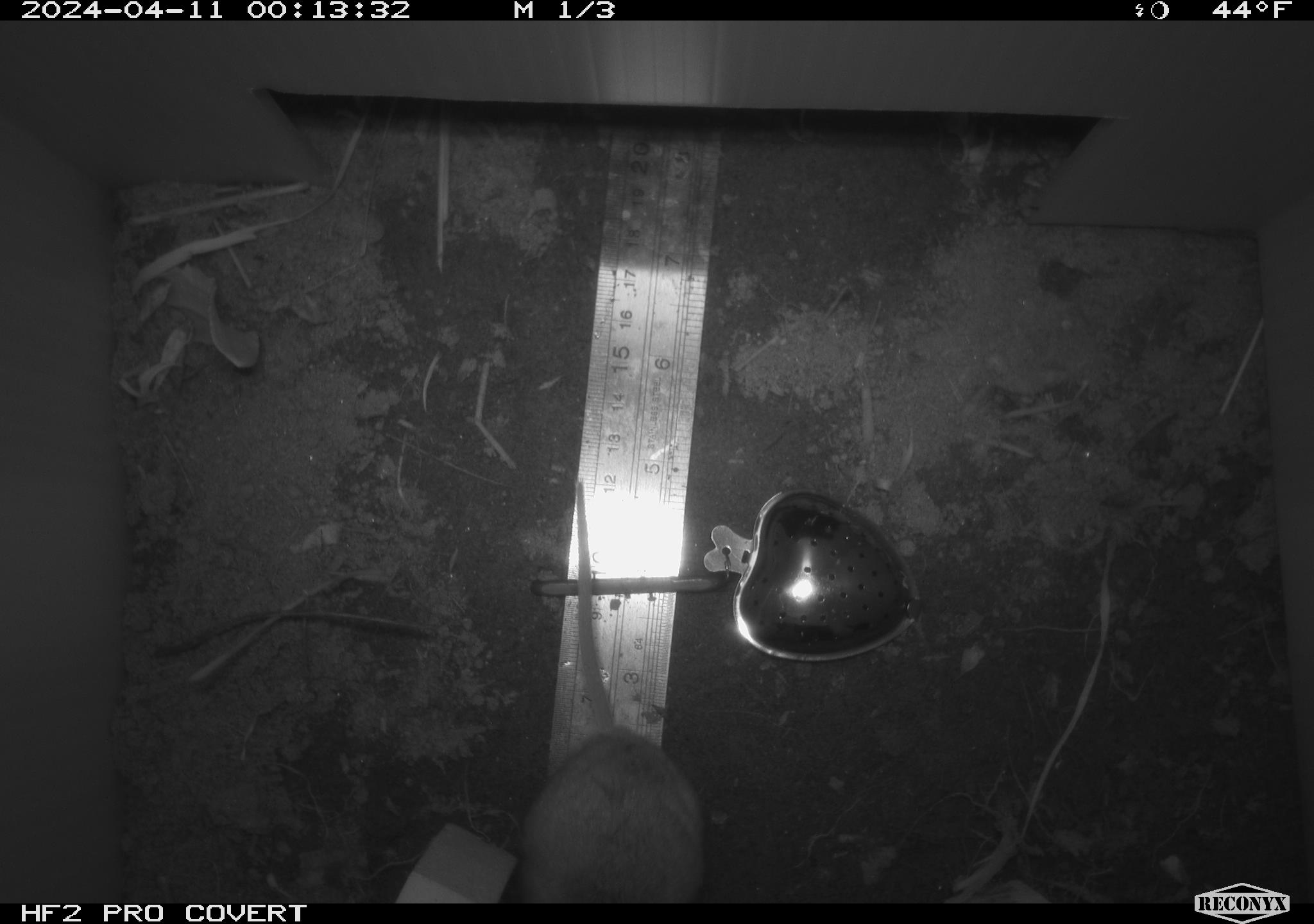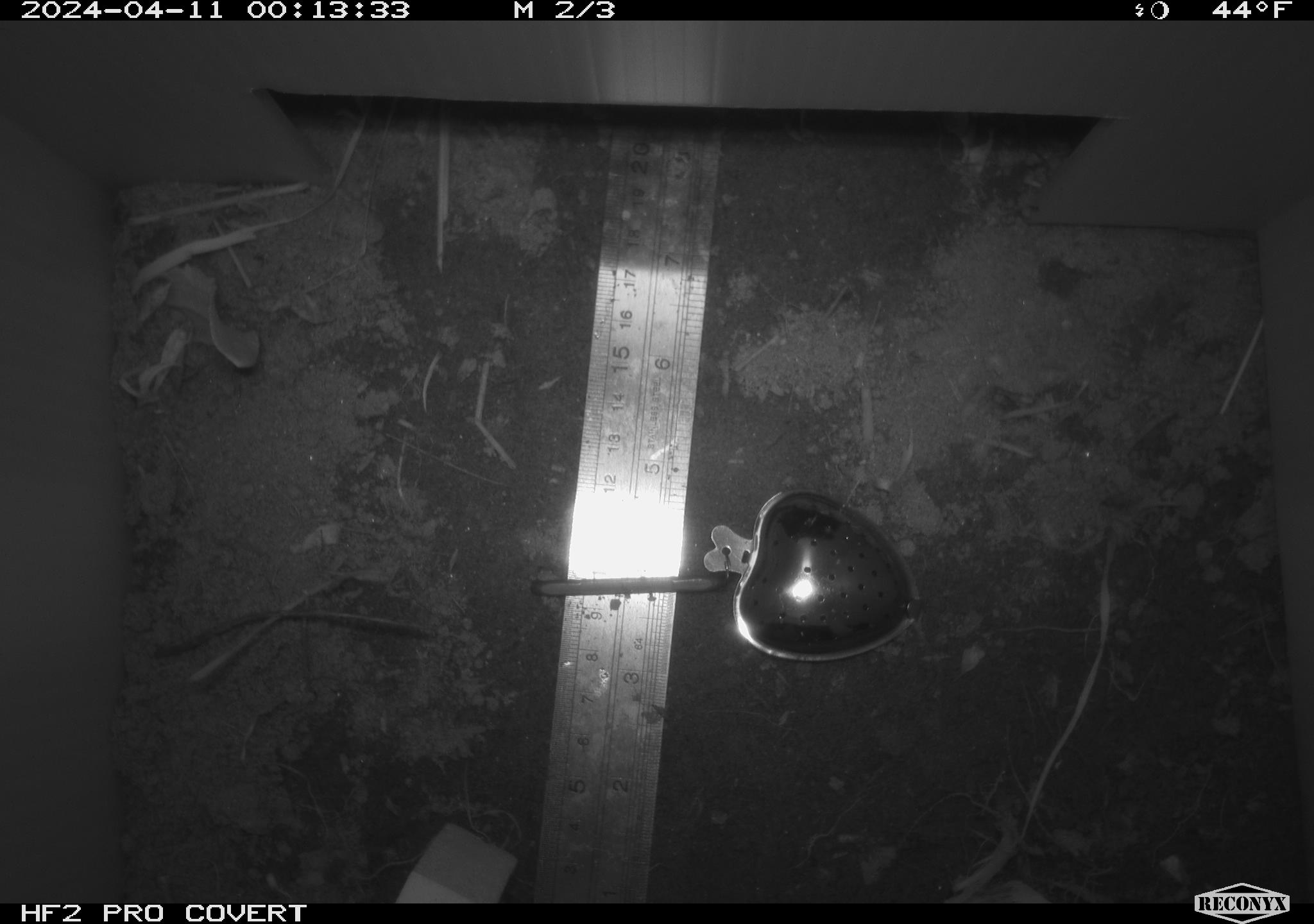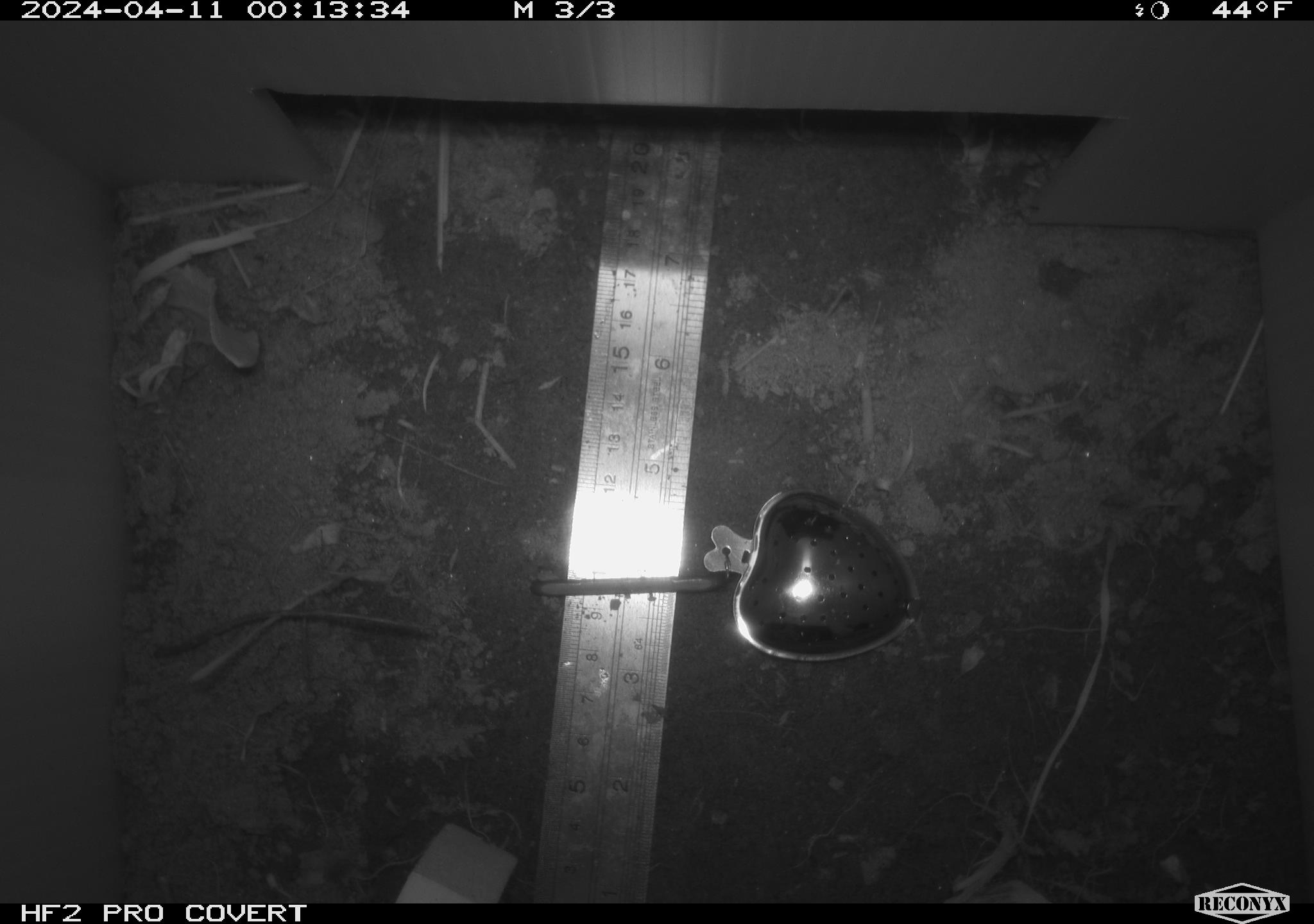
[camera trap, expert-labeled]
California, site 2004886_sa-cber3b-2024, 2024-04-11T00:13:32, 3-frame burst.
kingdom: Animalia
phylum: Chordata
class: Mammalia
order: Rodentia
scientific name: Rodentia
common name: mouse species